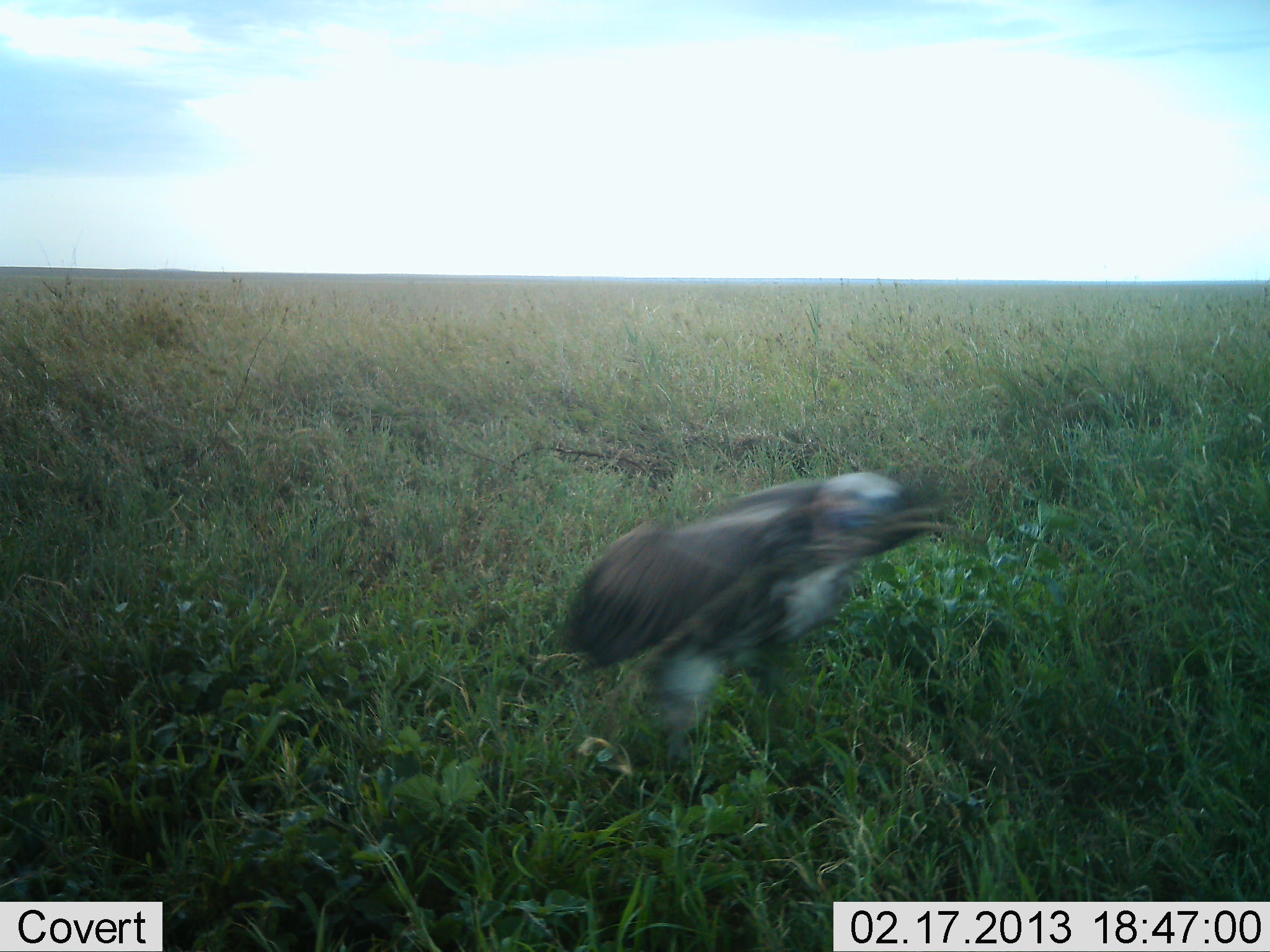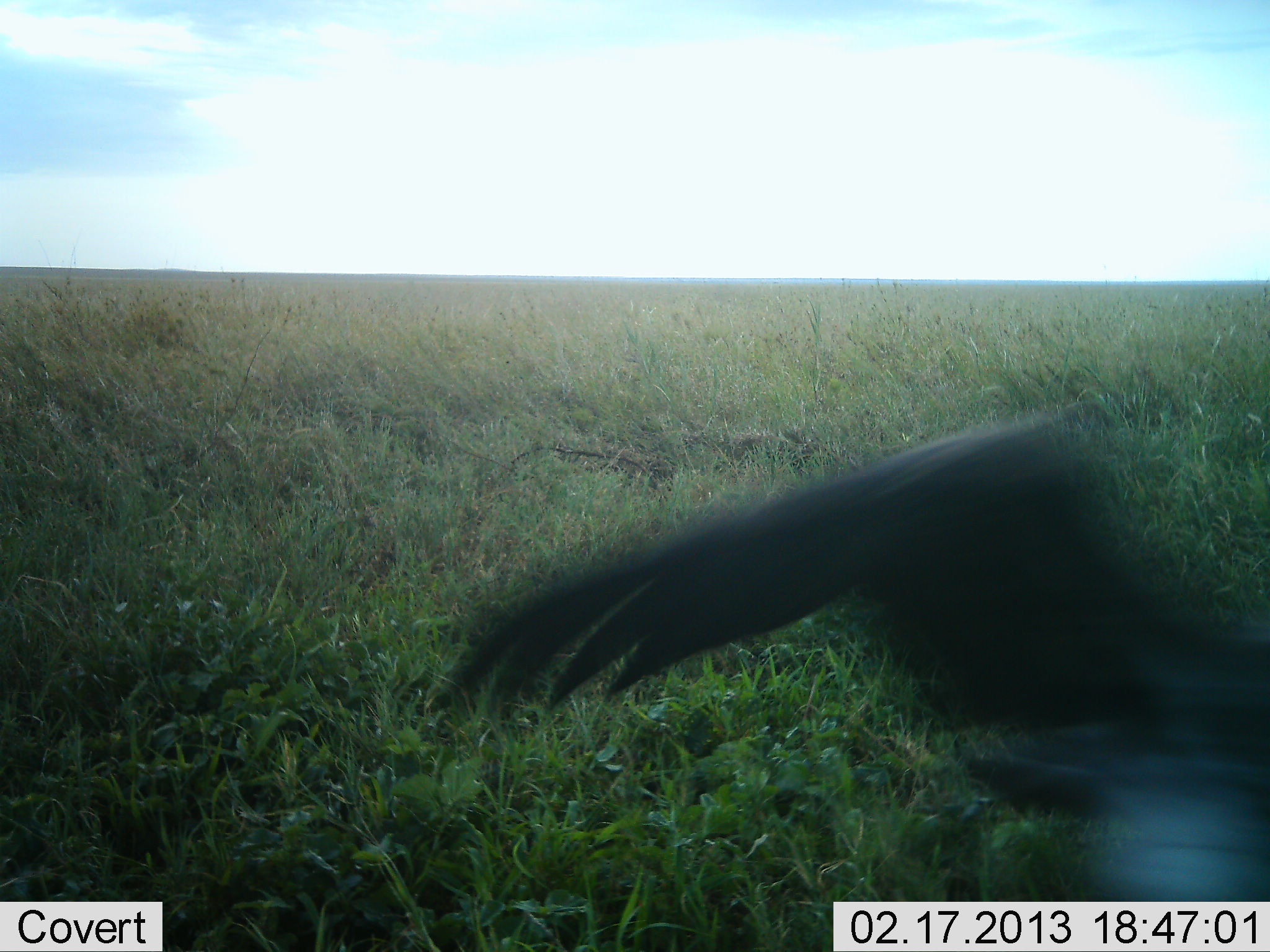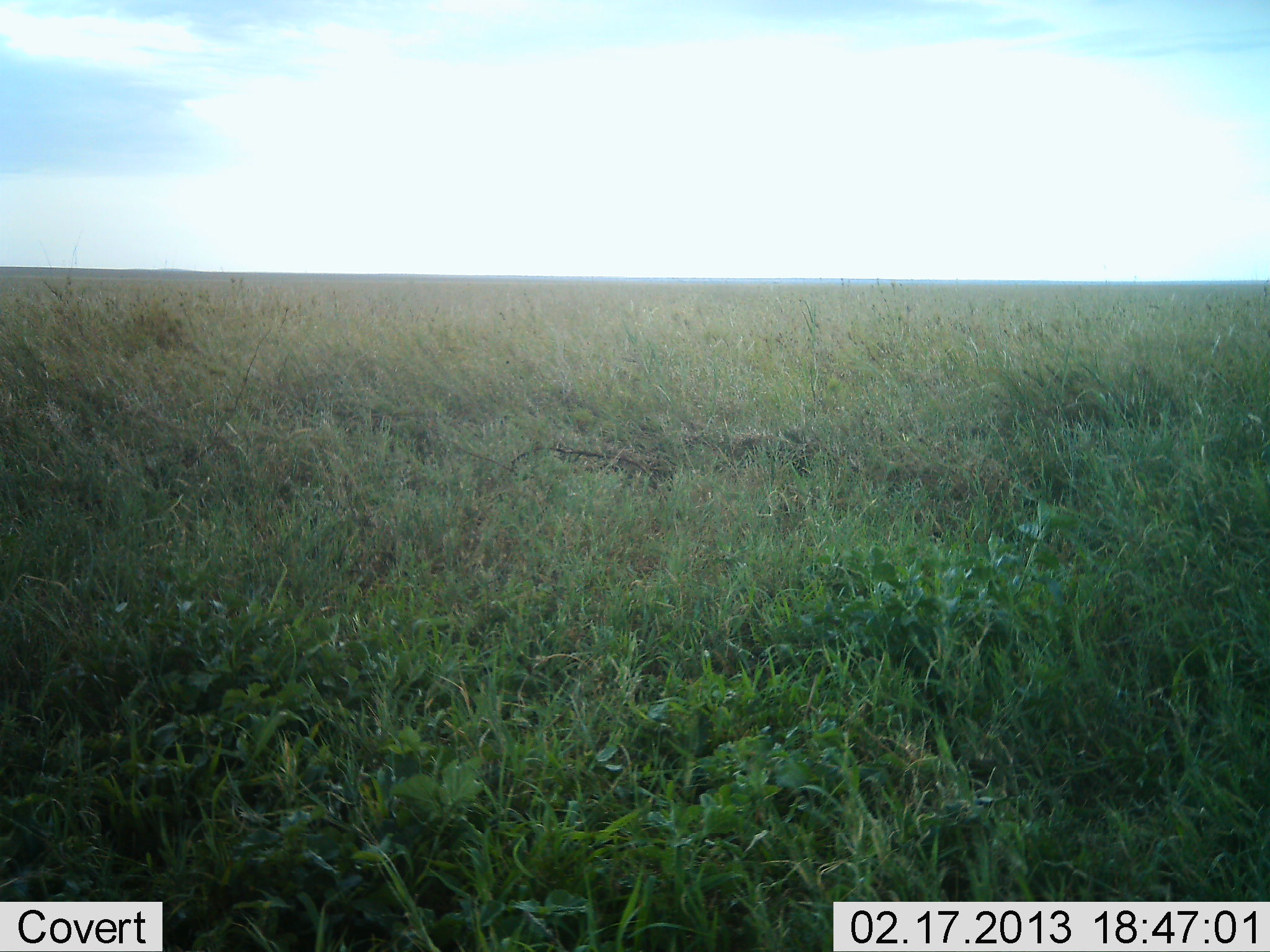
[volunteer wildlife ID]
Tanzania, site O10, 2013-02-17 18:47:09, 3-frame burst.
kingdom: Animalia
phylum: Chordata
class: Aves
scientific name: Aves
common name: bird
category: otherbird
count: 1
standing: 5%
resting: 0%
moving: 100%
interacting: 0%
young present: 0%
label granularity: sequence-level